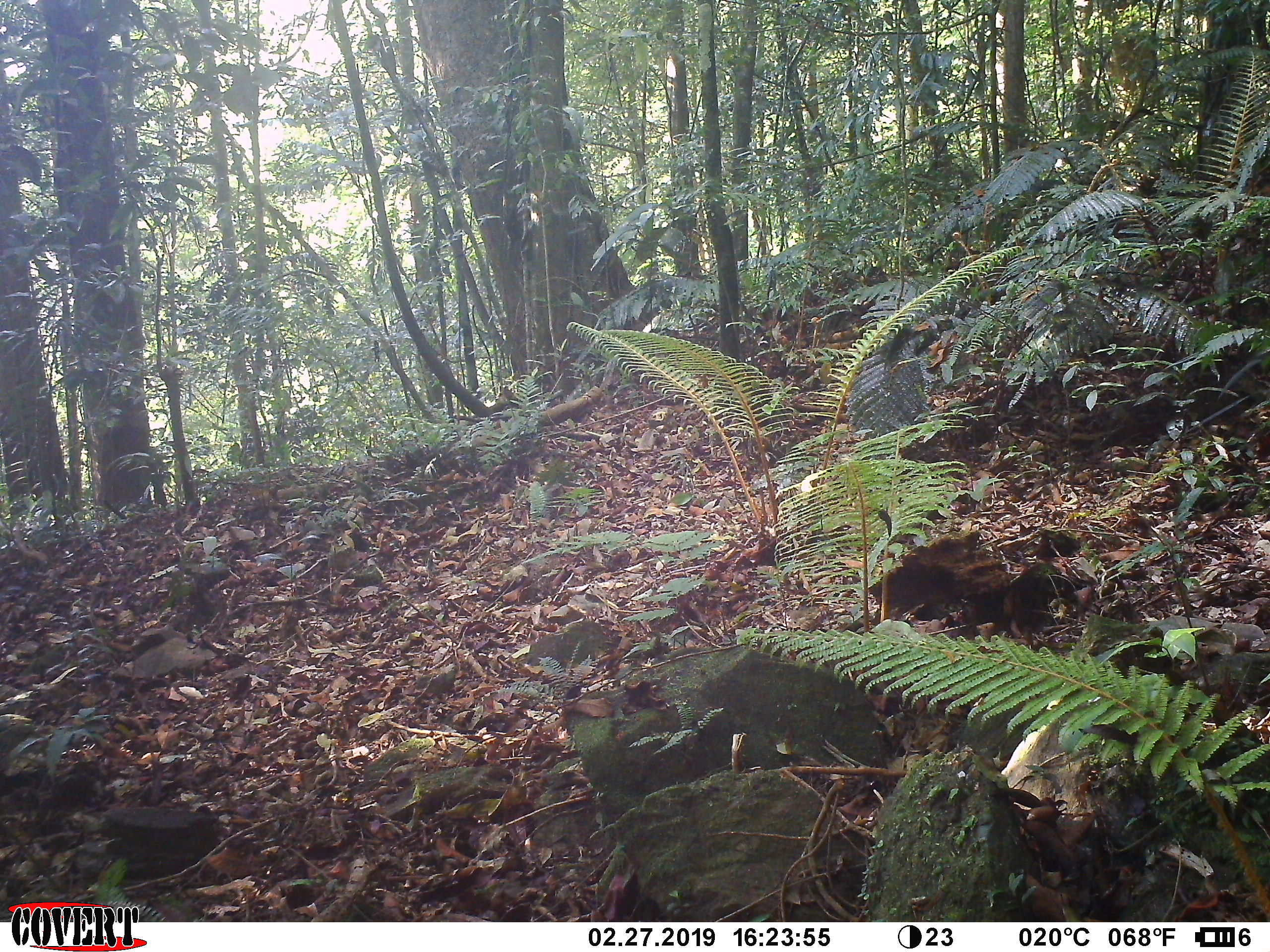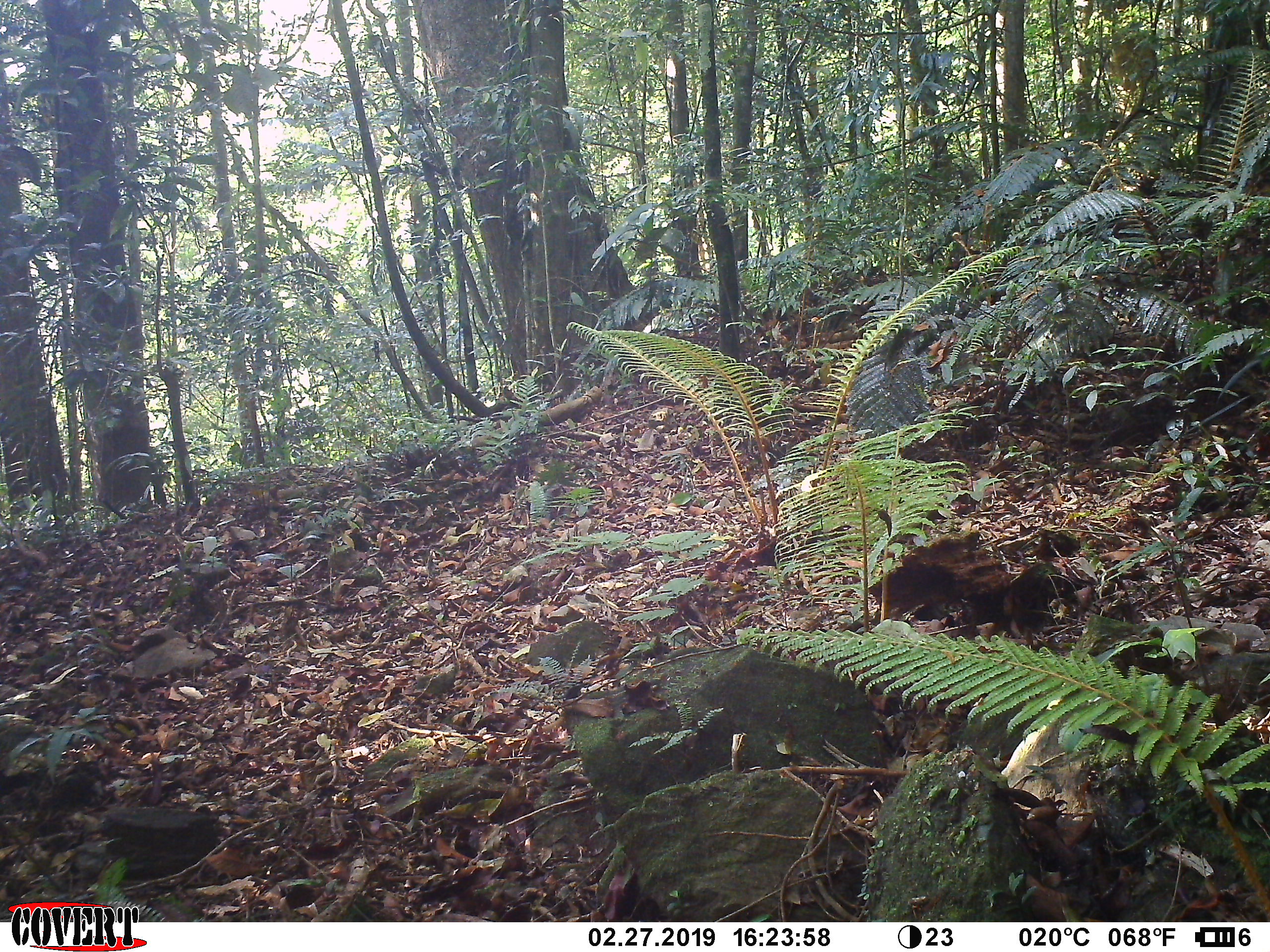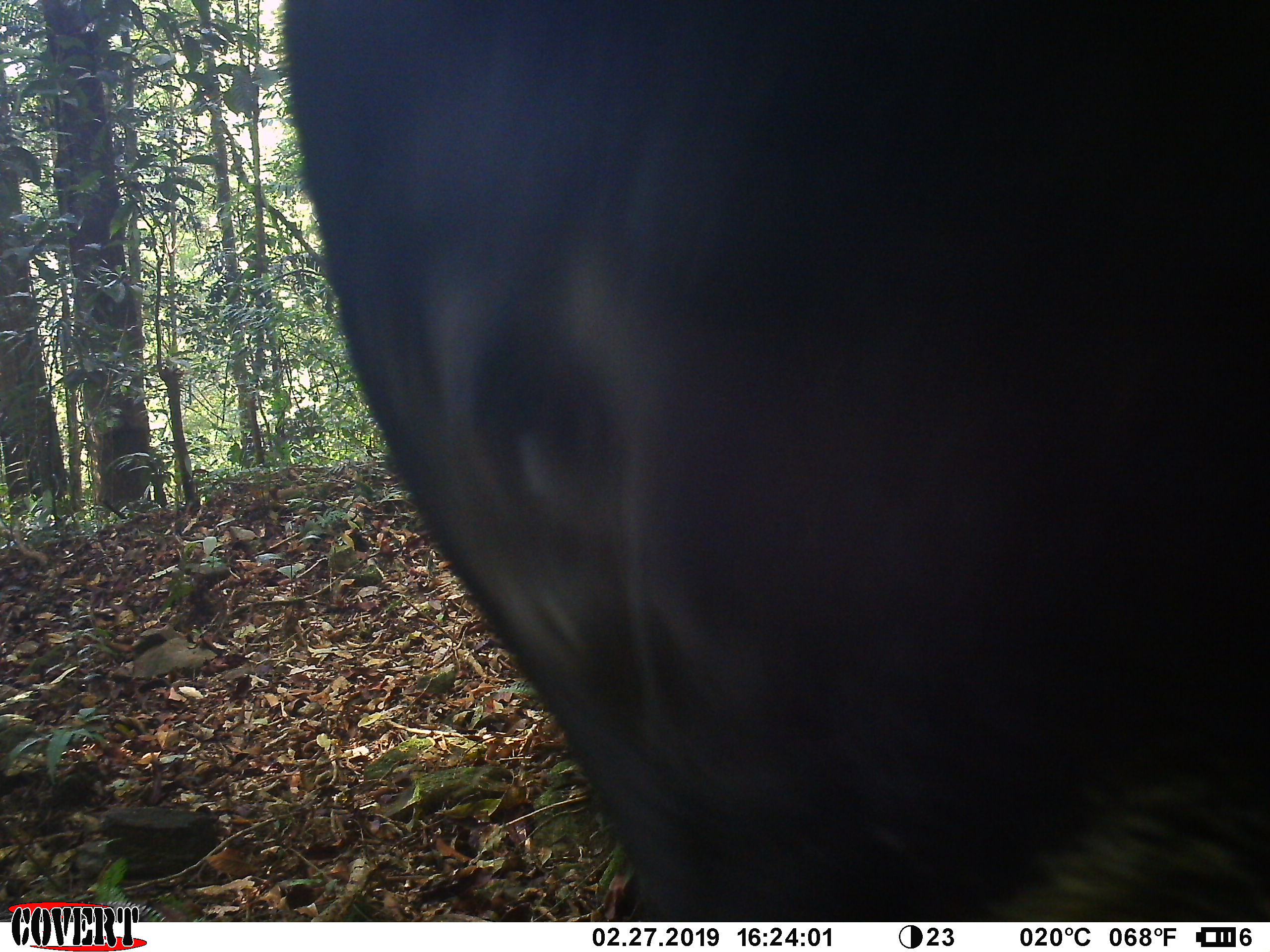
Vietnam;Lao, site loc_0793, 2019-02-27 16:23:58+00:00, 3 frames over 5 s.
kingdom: Animalia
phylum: Chordata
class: Mammalia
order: Artiodactyla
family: Bovidae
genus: Capricornis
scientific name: Capricornis sumatraensis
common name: chinese serow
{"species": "chinese serow (Capricornis sumatraensis)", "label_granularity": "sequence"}